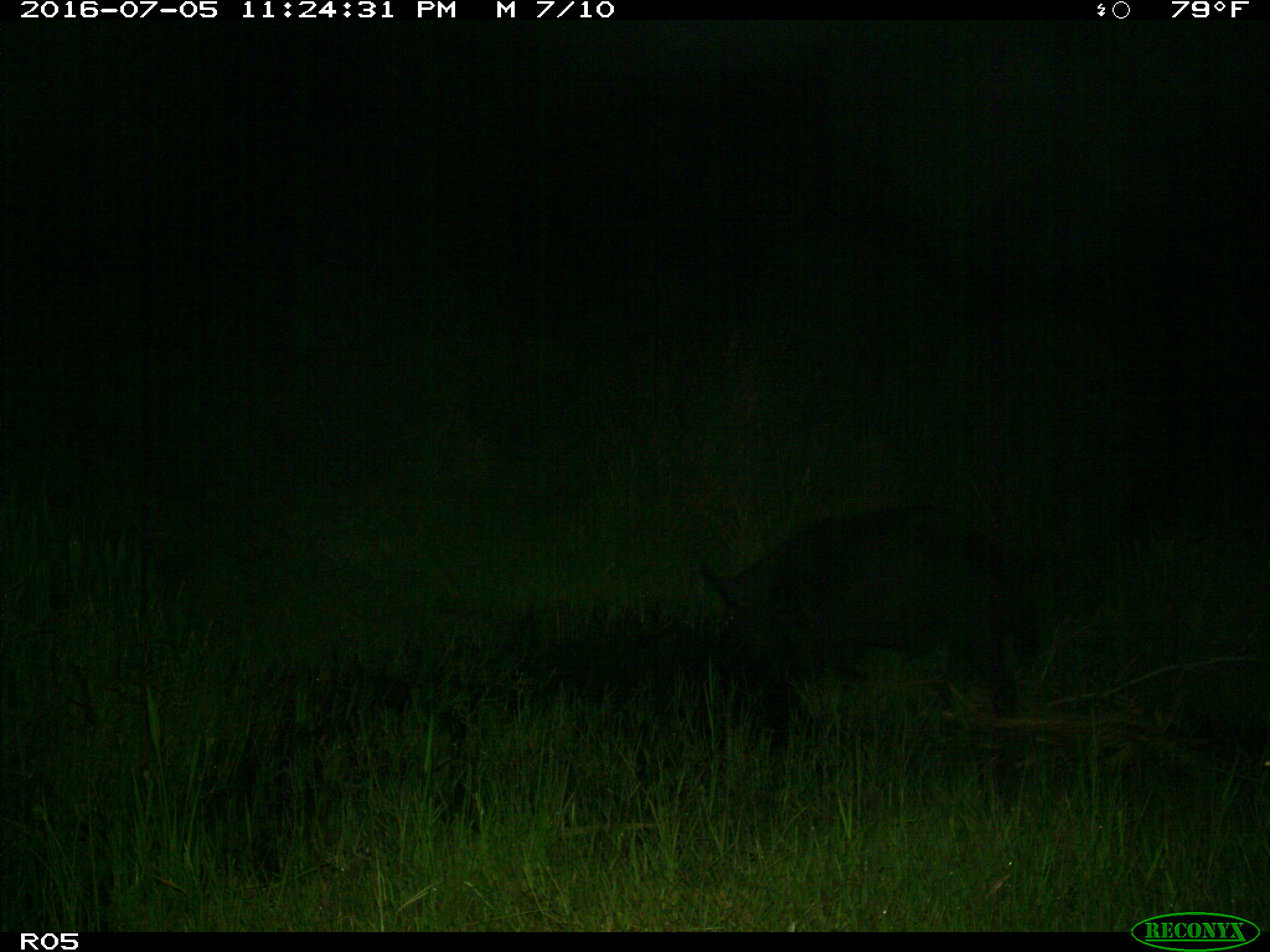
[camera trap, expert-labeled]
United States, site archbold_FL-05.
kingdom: Animalia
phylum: Chordata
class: Mammalia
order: Artiodactyla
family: Suidae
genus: Sus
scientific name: Sus scrofa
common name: wild boar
Sus scrofa (wild boar).